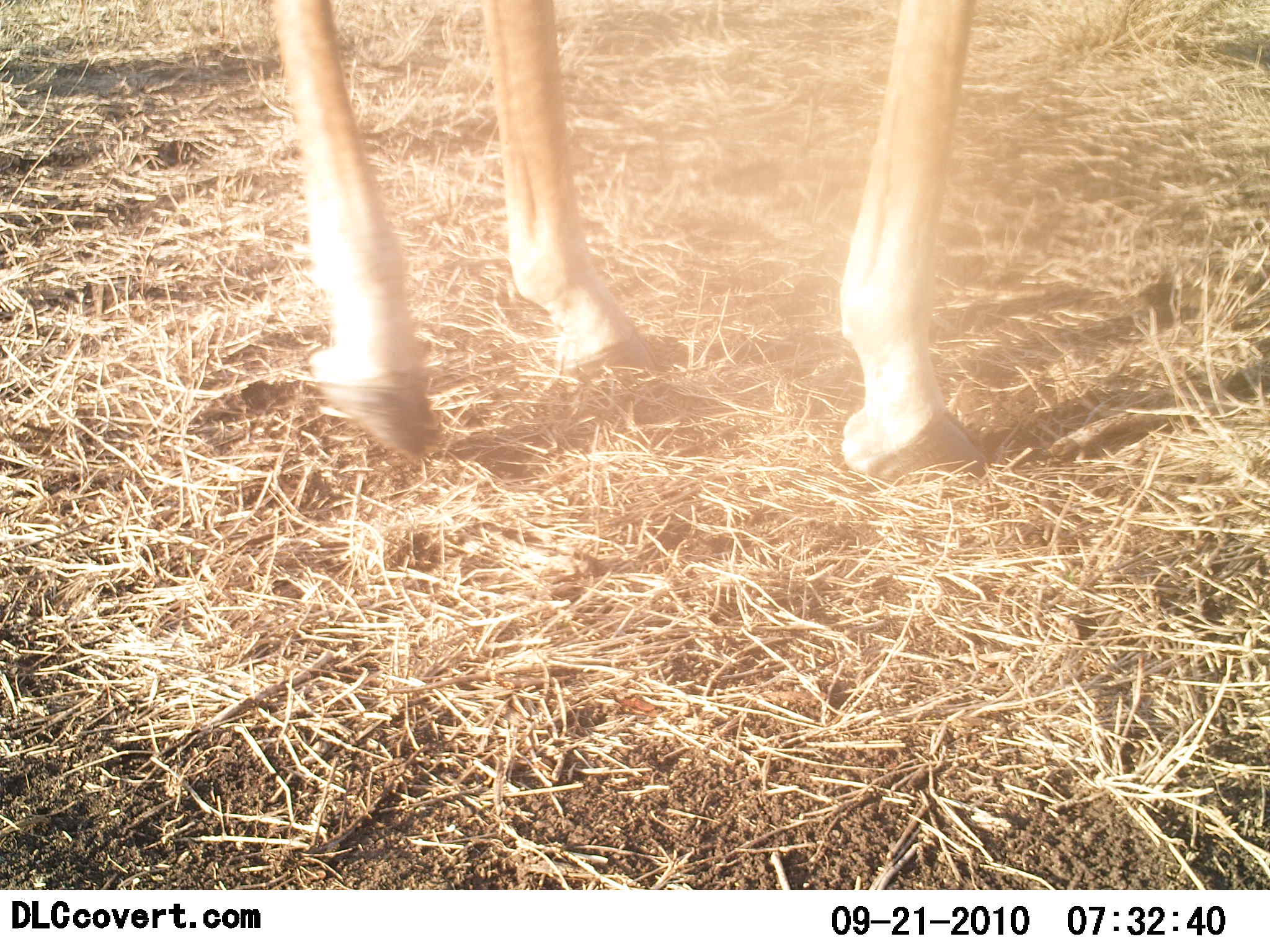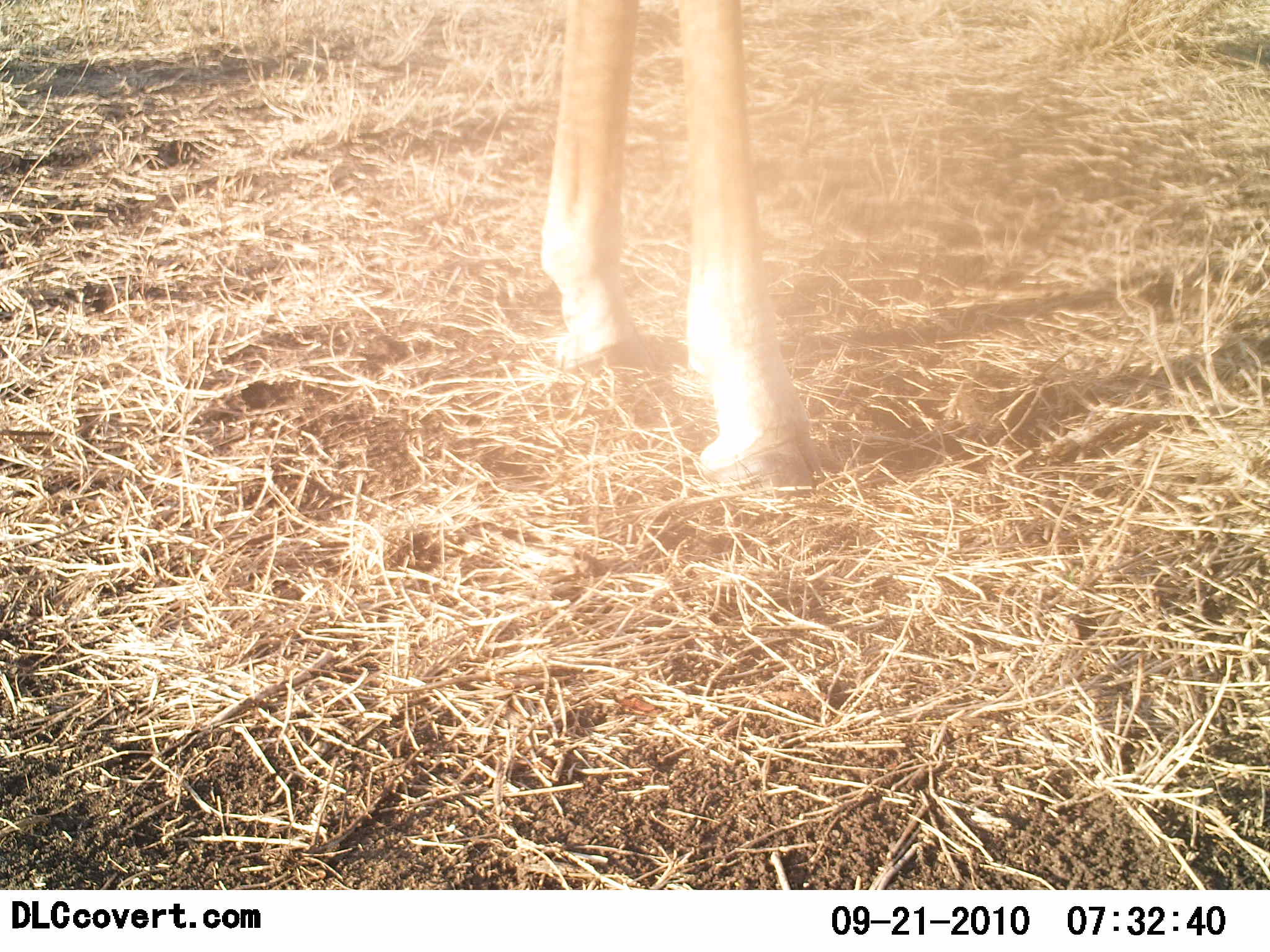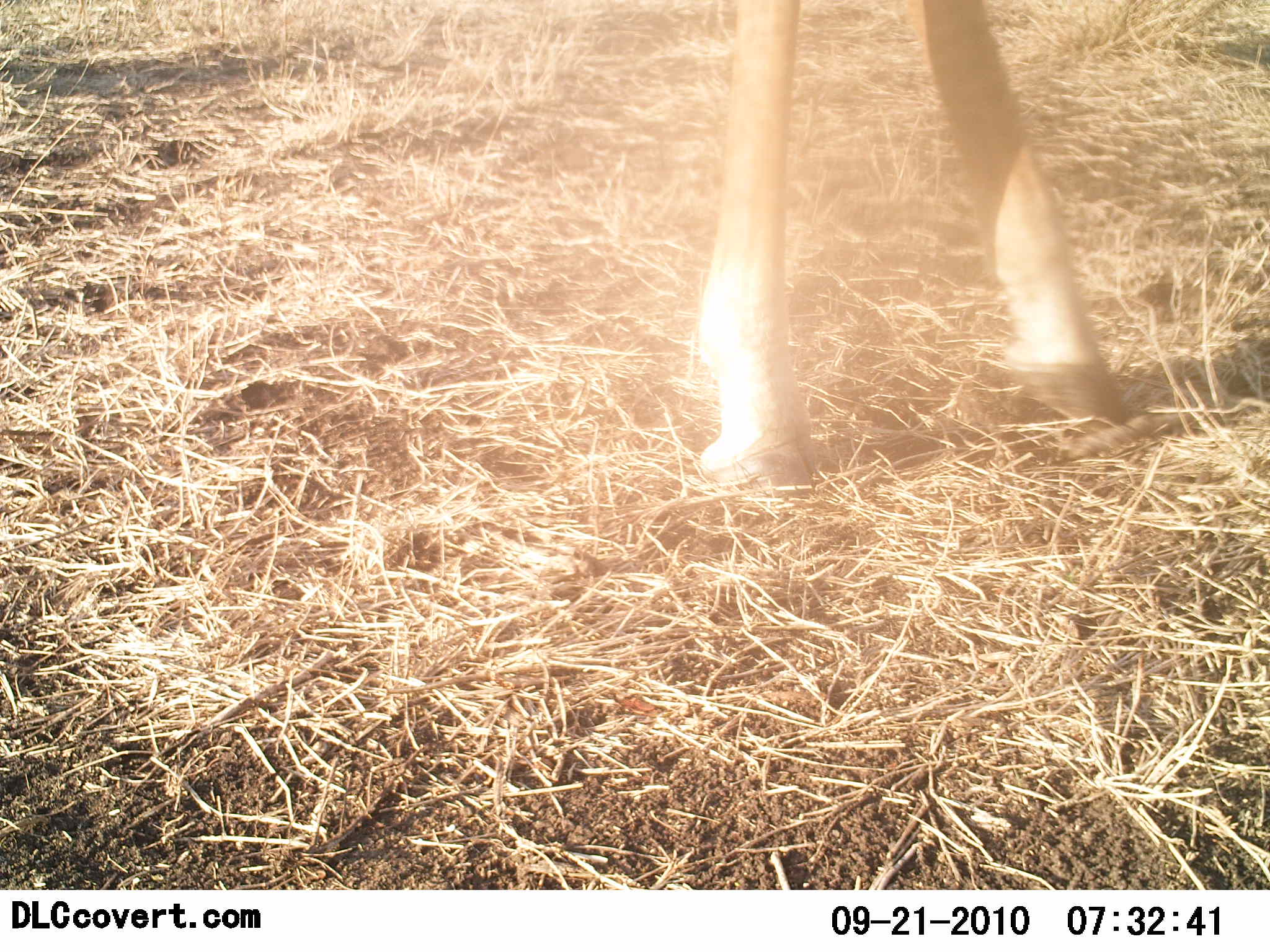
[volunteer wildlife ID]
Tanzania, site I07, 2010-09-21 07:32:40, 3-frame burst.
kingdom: Animalia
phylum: Chordata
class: Mammalia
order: Artiodactyla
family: Bovidae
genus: Eudorcas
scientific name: Eudorcas thomsonii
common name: thomson's gazelle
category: gazellethomsons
Gazellethomsons (thomson's gazelle) (Eudorcas thomsonii), count 1. Behavior (volunteer vote fractions): standing 55%, resting 0%, moving 55%, interacting 0%. Young present (vote fraction): 0%. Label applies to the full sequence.